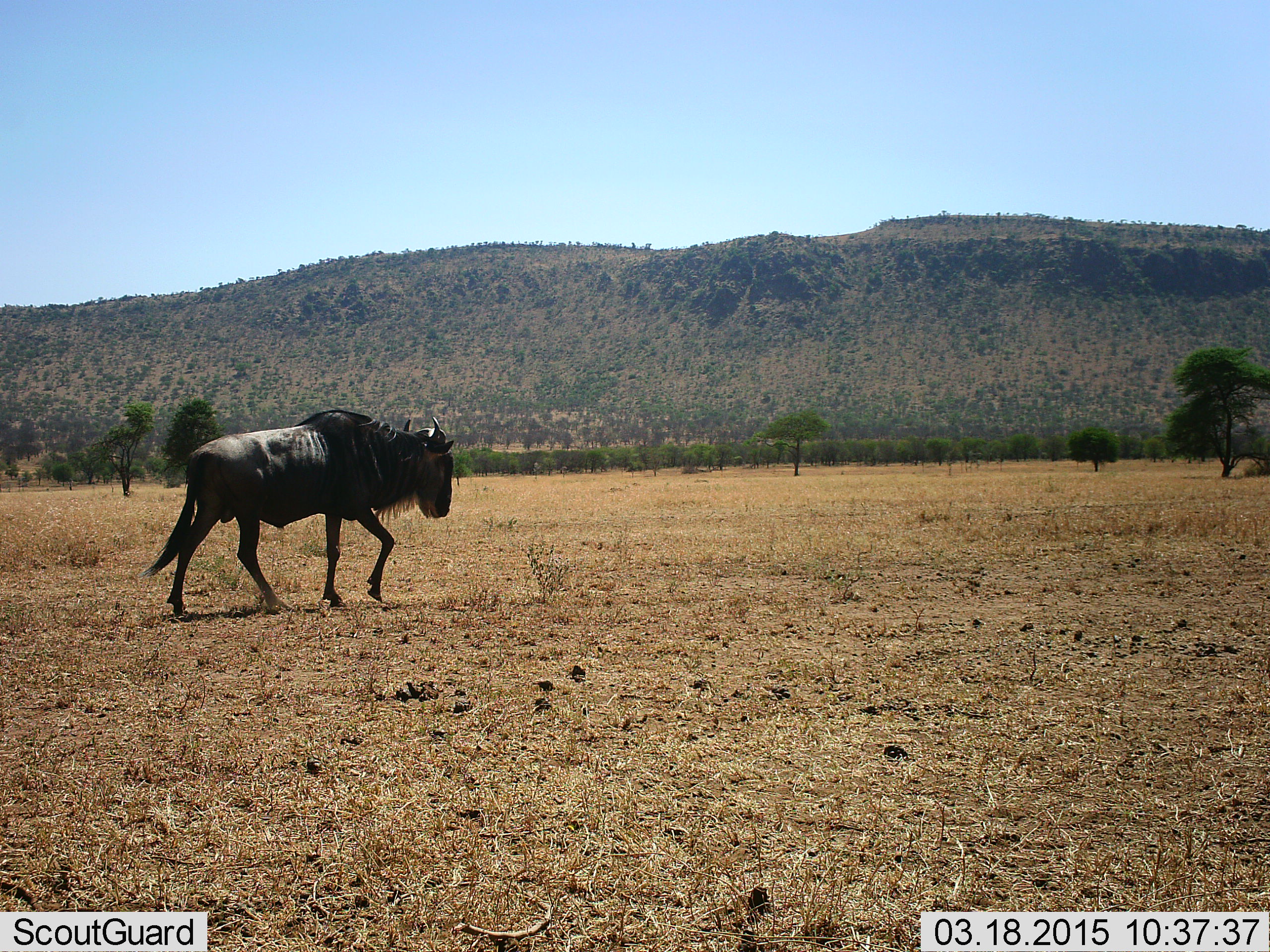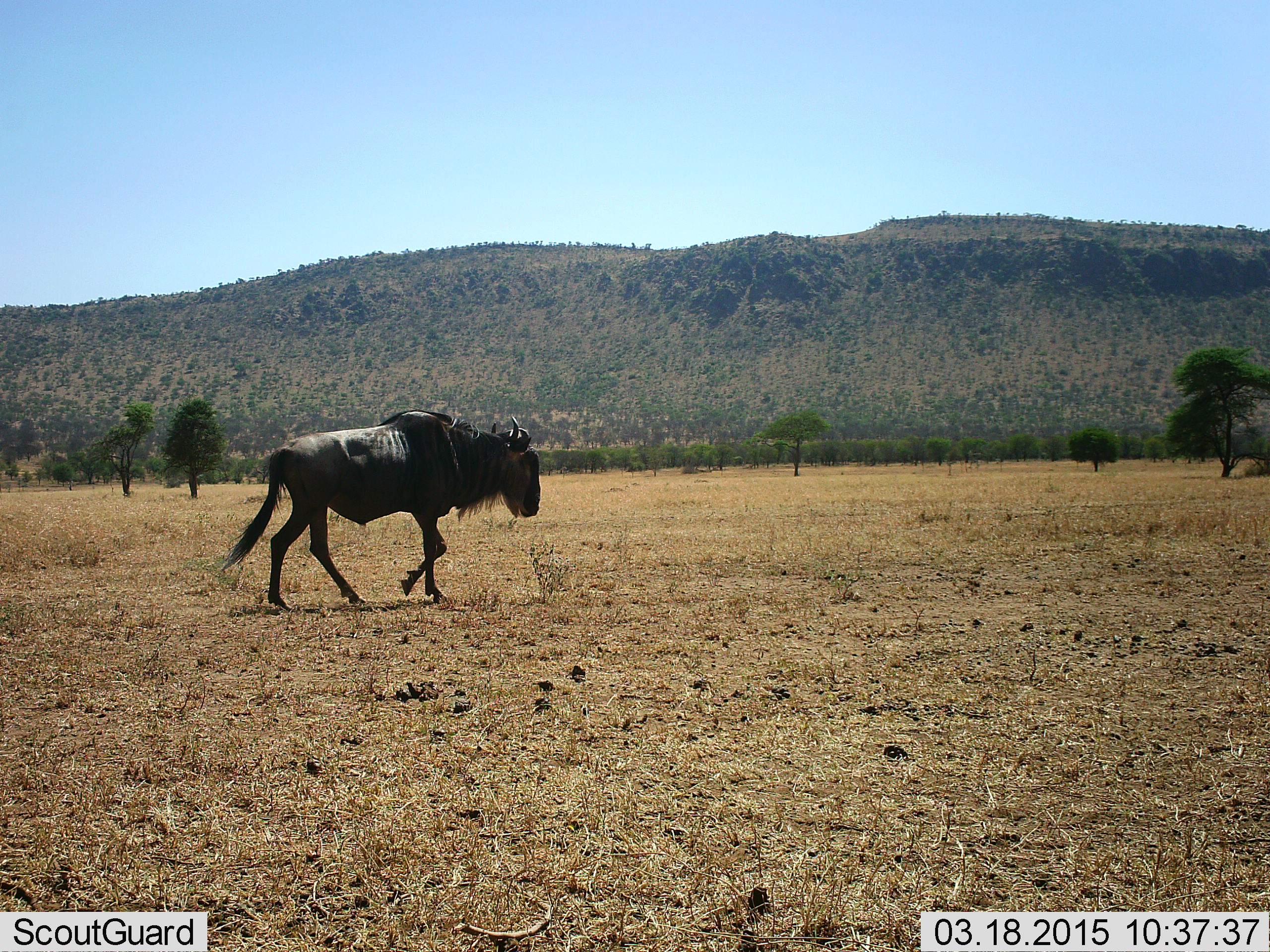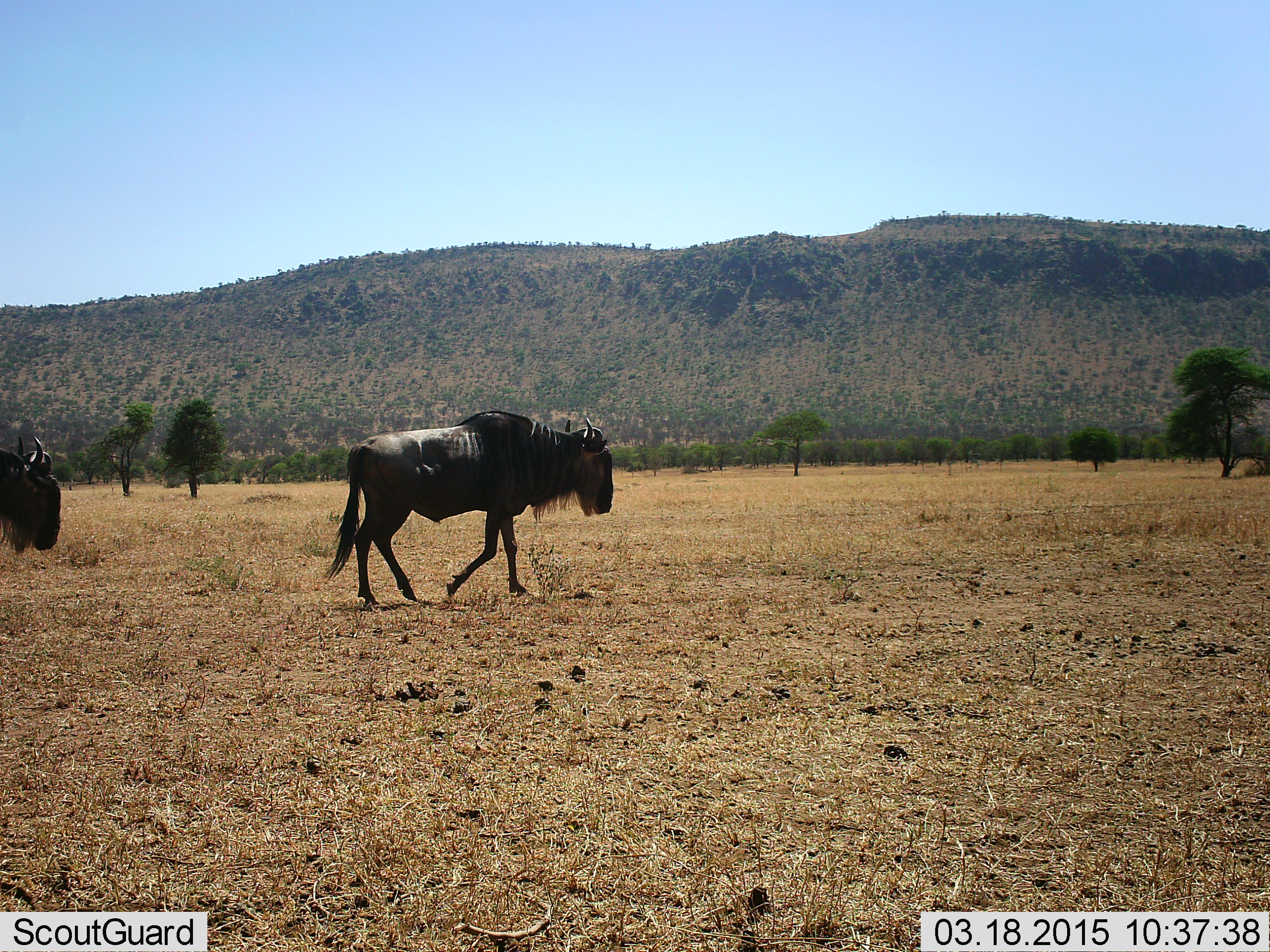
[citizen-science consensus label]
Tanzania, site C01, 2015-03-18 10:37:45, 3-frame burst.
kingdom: Animalia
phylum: Chordata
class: Mammalia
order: Artiodactyla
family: Bovidae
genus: Connochaetes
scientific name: Connochaetes taurinus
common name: blue wildebeest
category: wildebeest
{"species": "wildebeest (blue wildebeest) (Connochaetes taurinus)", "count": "2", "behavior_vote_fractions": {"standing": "0%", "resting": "0%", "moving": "100%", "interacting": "0%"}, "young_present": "0%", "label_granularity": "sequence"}